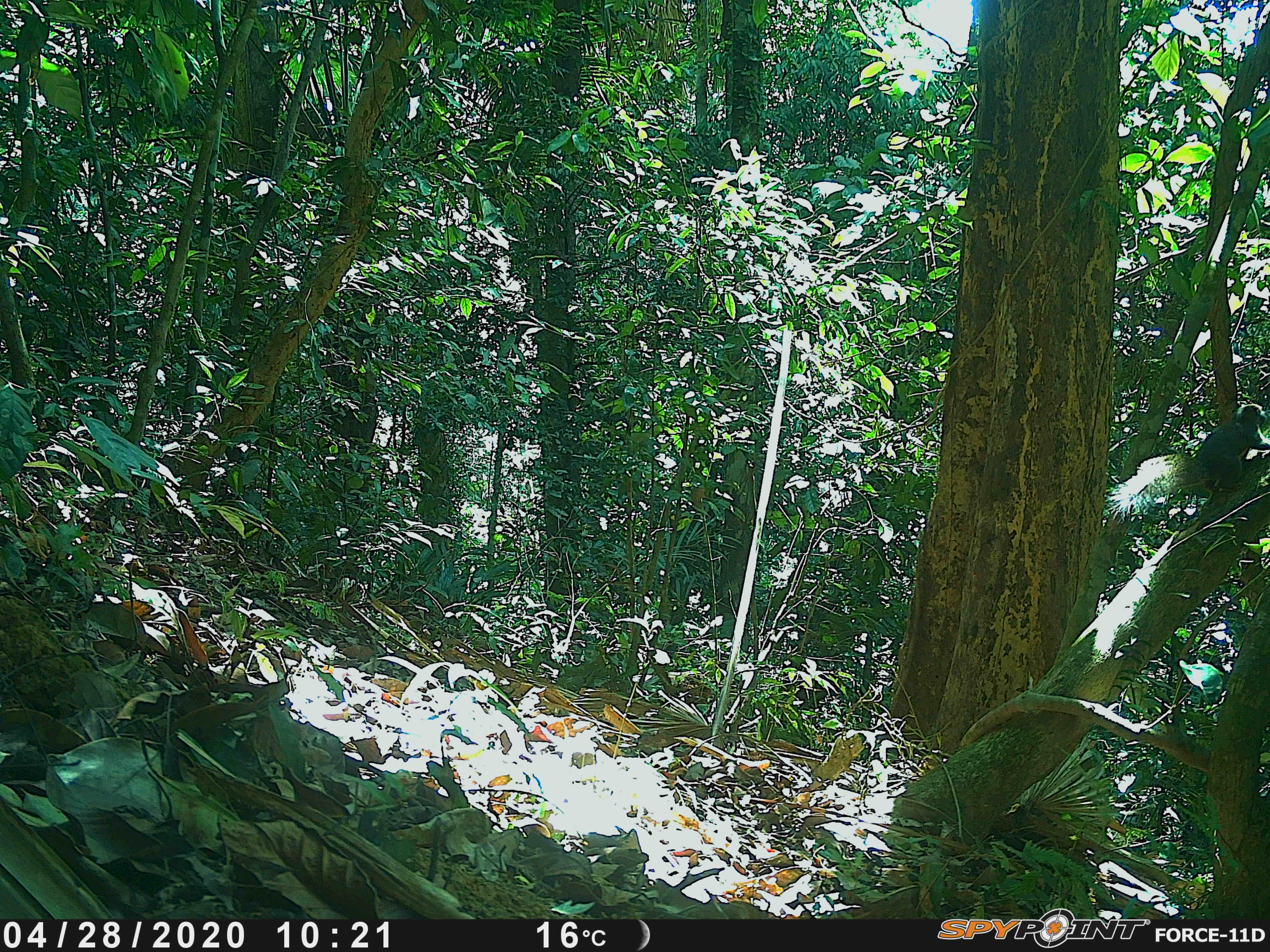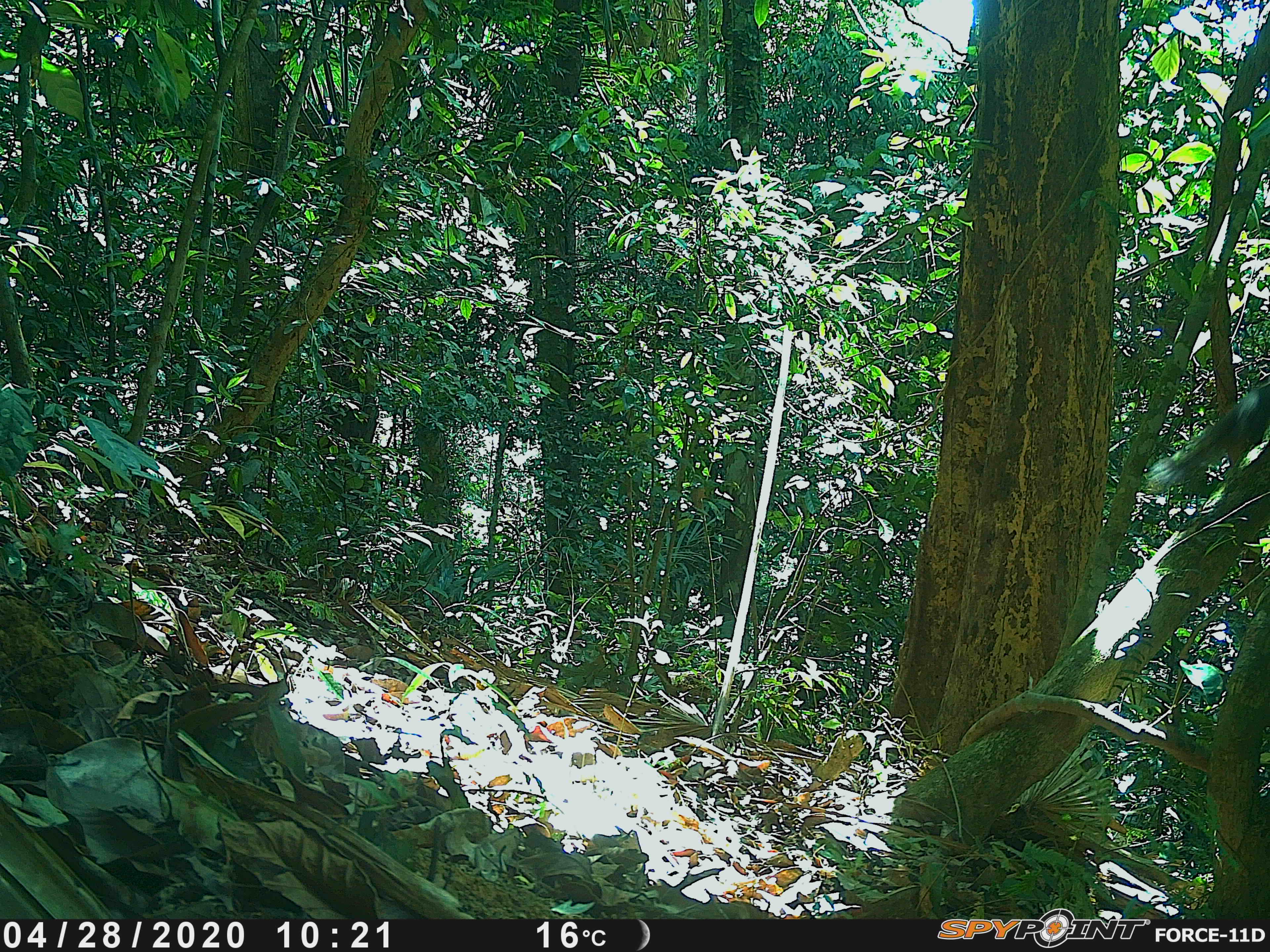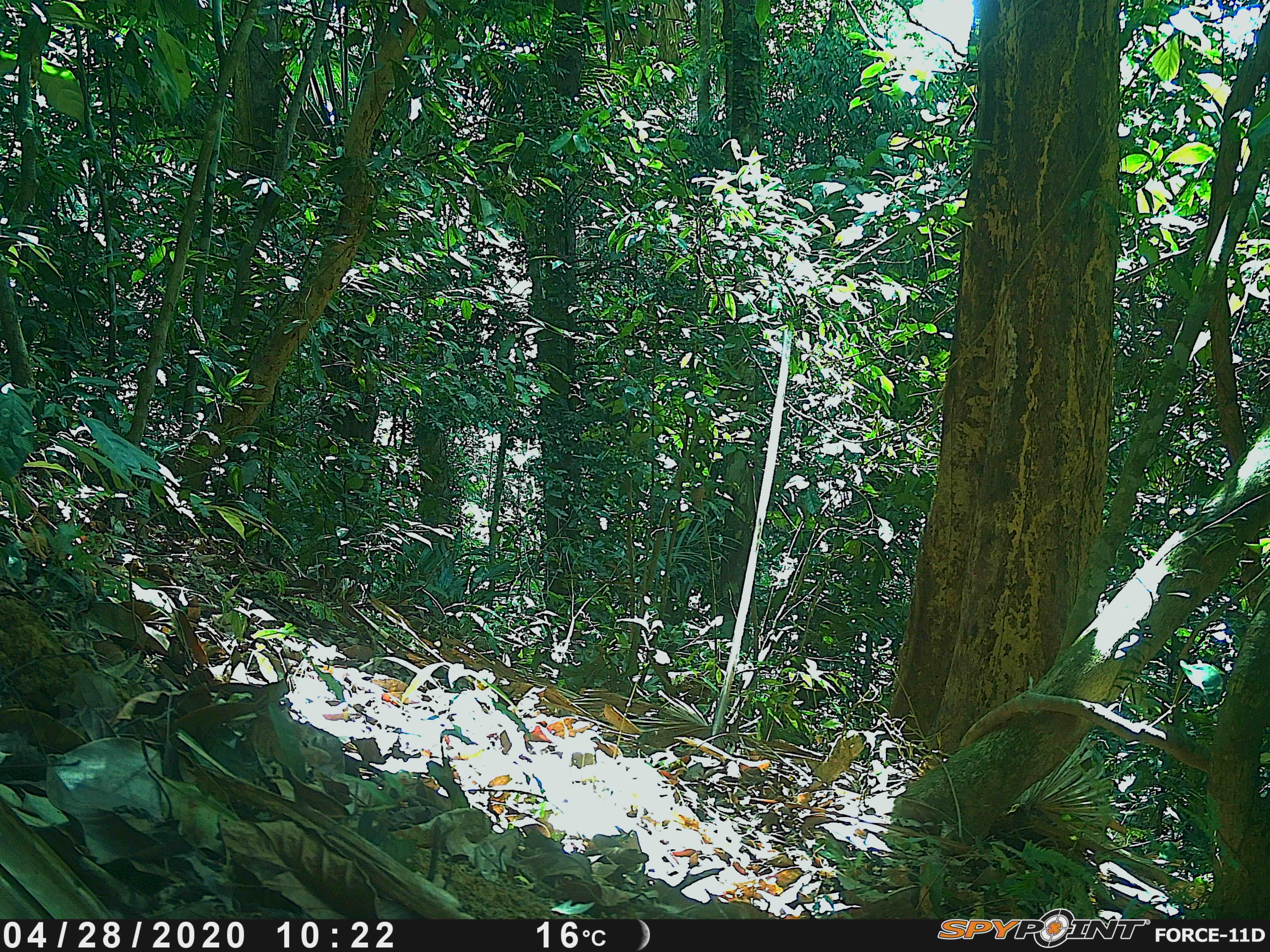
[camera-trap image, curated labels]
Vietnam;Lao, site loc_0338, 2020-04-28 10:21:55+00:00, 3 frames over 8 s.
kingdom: Animalia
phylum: Chordata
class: Mammalia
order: Rodentia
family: Sciuridae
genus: Callosciurus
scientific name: Callosciurus erythraeus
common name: pallas's squirrel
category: pallass squirrel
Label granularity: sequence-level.